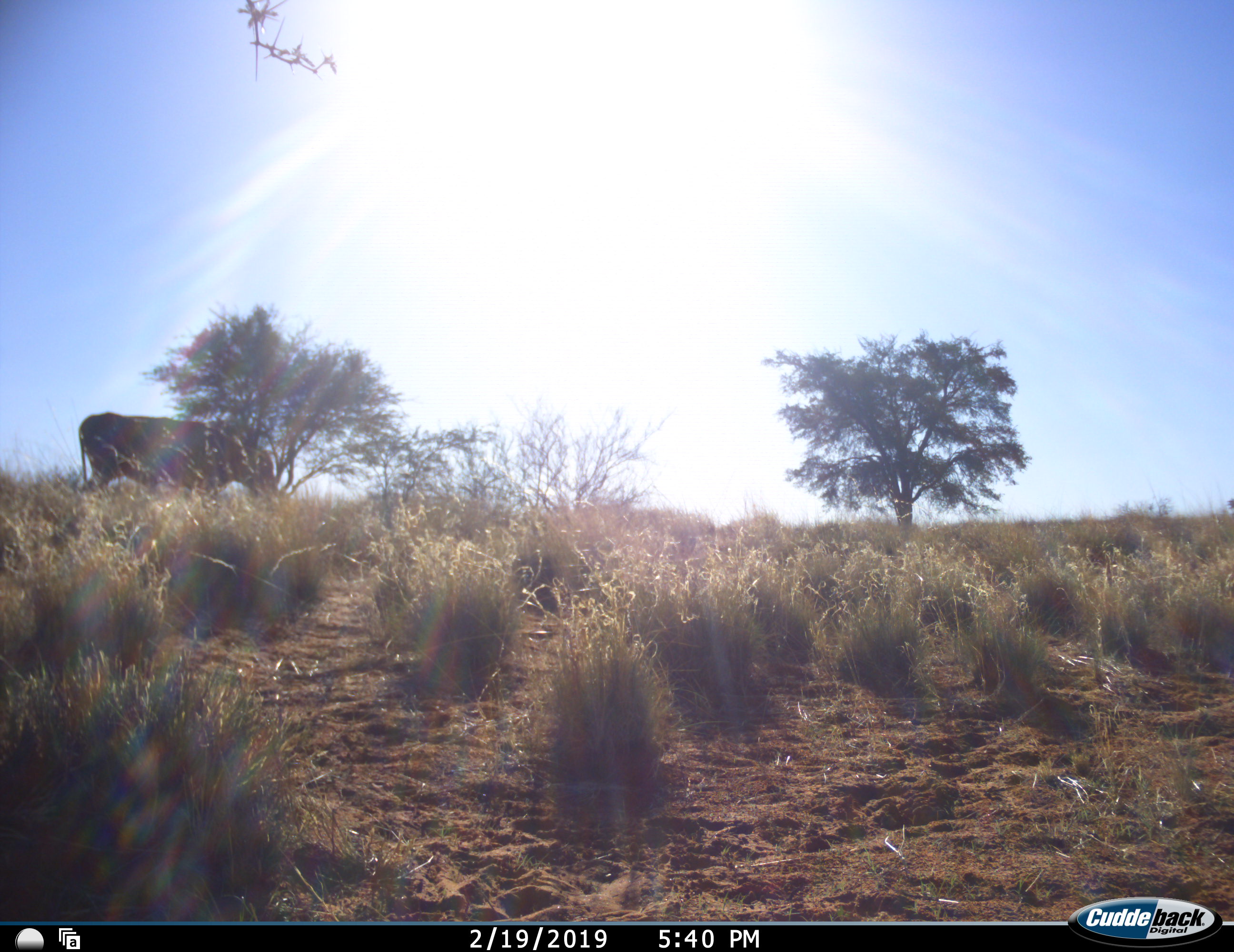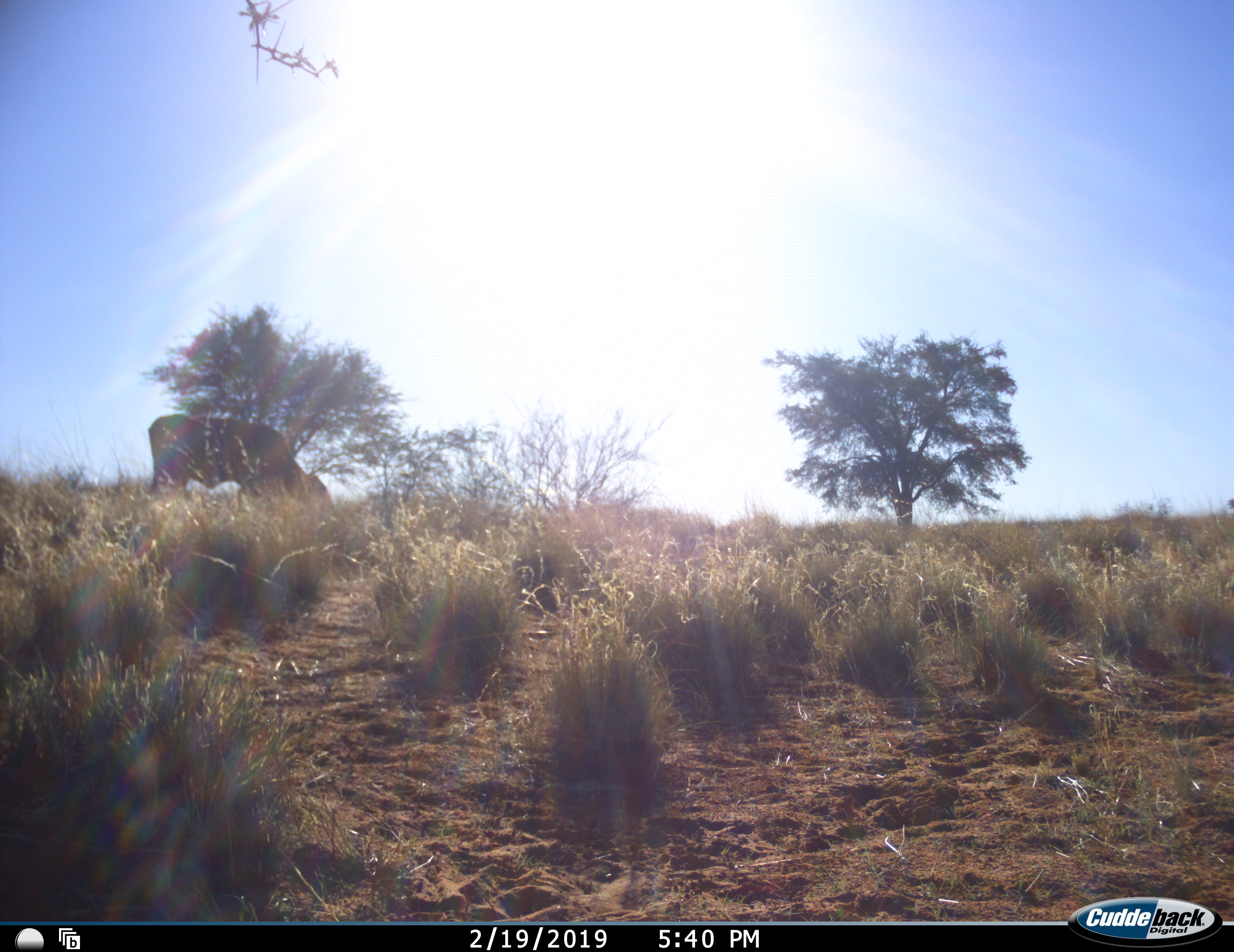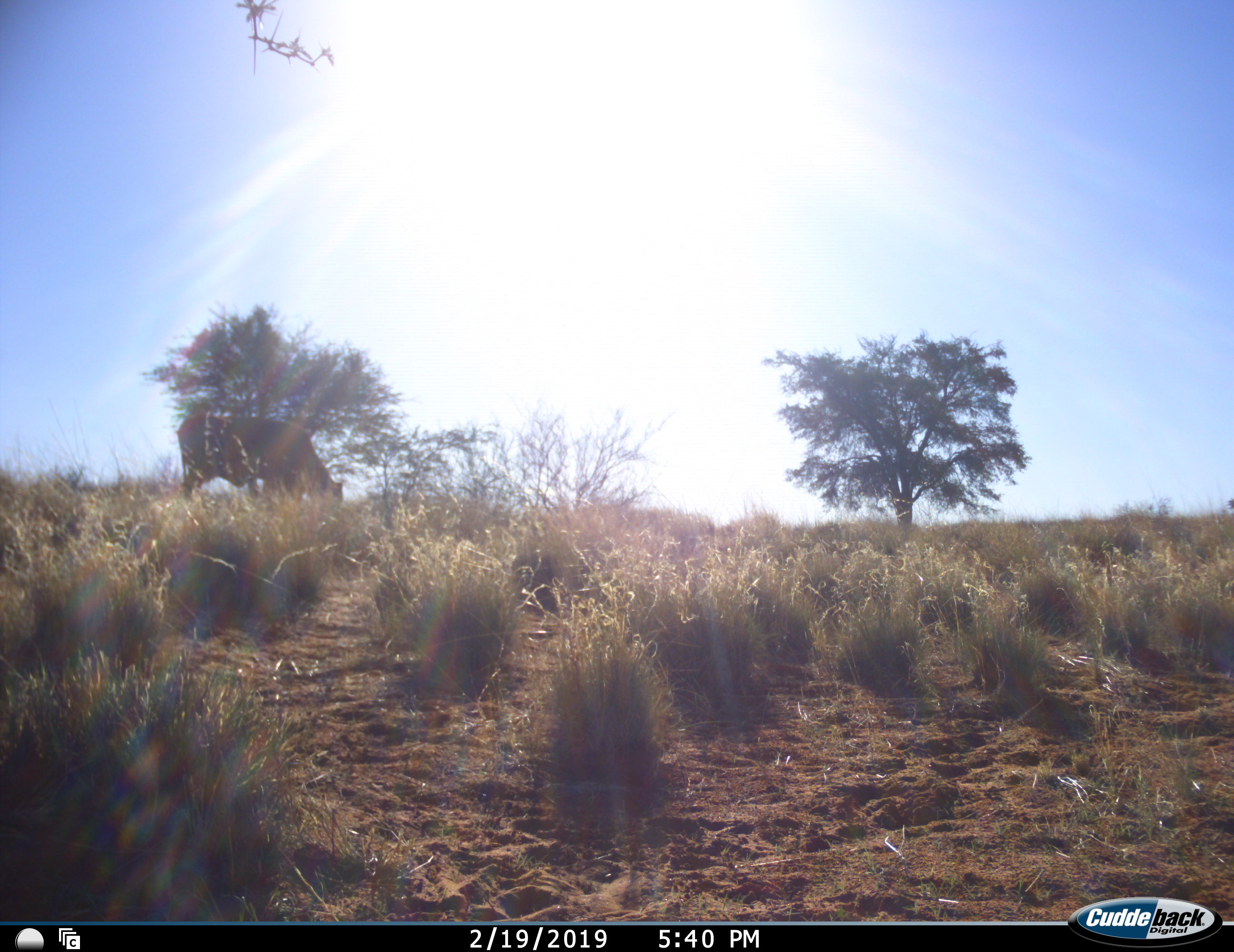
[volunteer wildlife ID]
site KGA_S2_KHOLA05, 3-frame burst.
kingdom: Animalia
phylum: Chordata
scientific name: Vertebrata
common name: domestic animal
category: domesticanimal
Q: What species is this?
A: Domesticanimal (domestic animal) (Vertebrata).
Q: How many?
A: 1.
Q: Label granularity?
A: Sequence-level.